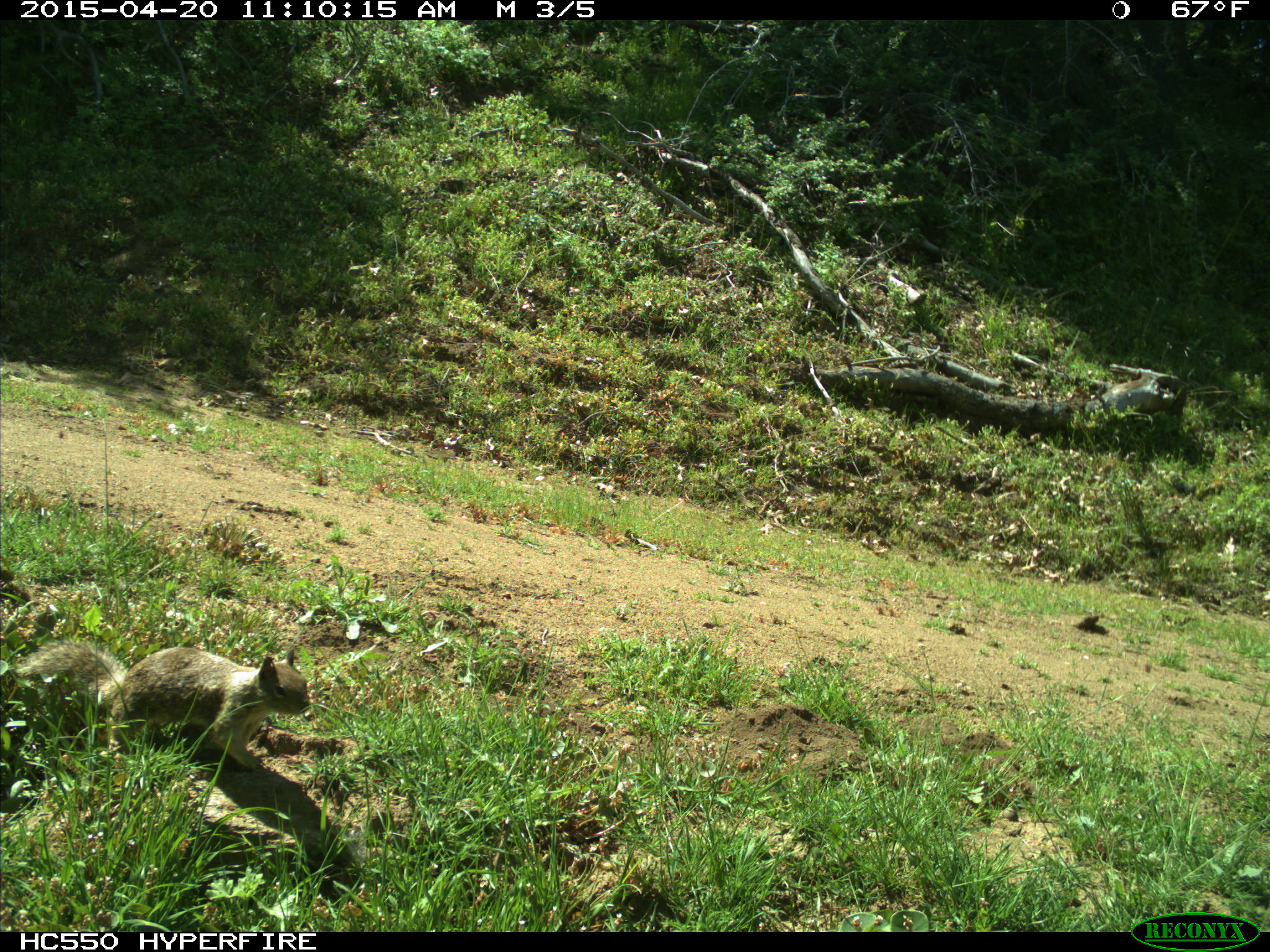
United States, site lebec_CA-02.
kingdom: Animalia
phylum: Chordata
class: Mammalia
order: Rodentia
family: Sciuridae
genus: Sciurus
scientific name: Sciurus carolinensis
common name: eastern gray squirrel